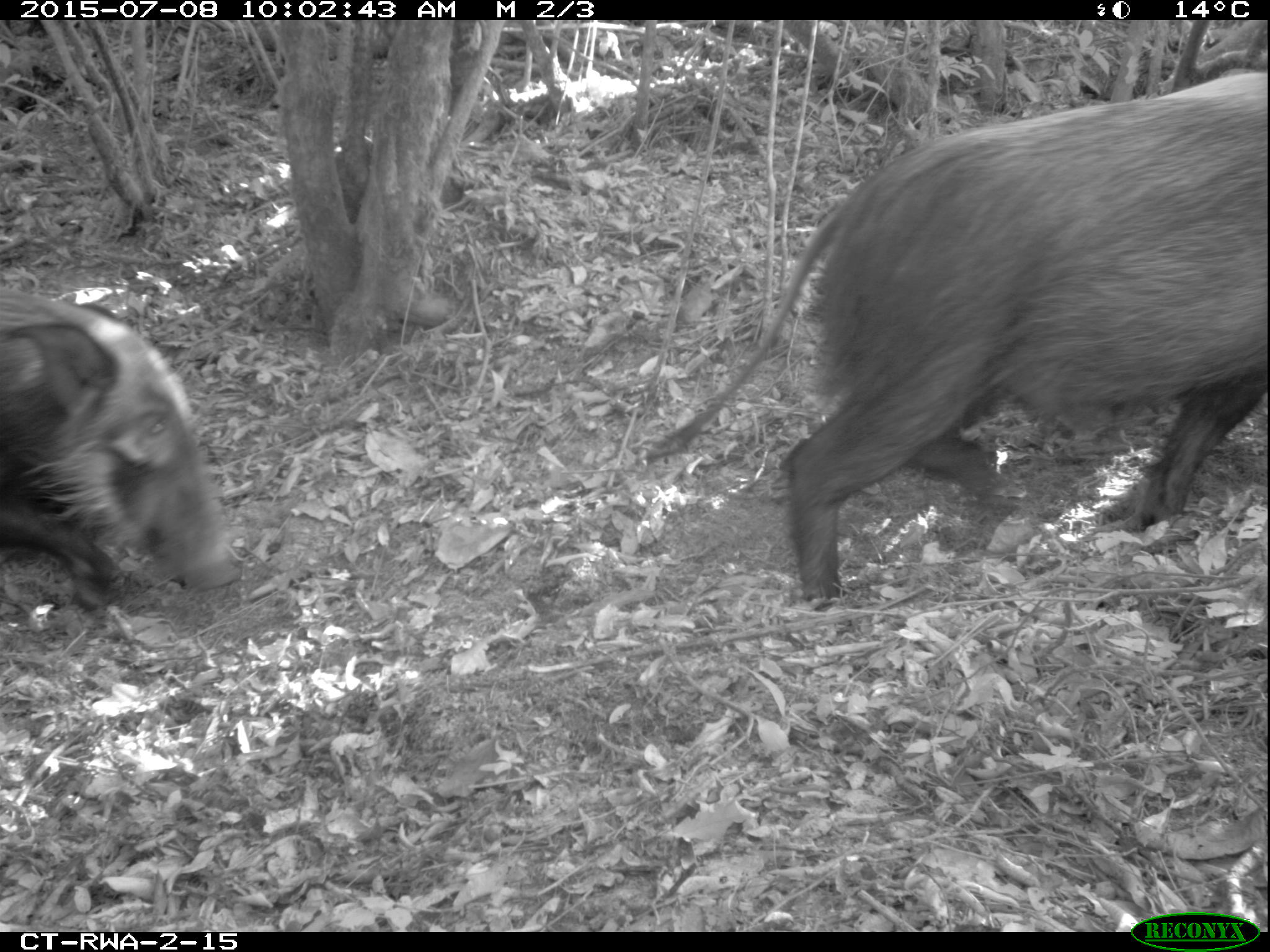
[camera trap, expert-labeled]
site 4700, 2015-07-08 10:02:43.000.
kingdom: Animalia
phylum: Chordata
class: Mammalia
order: Artiodactyla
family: Suidae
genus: Potamochoerus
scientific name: Potamochoerus larvatus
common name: bushpig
Potamochoerus larvatus (bushpig), count 2.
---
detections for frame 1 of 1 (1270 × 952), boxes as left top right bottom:
potamochoerus larvatus: 646 73 1270 612; 0 287 237 612